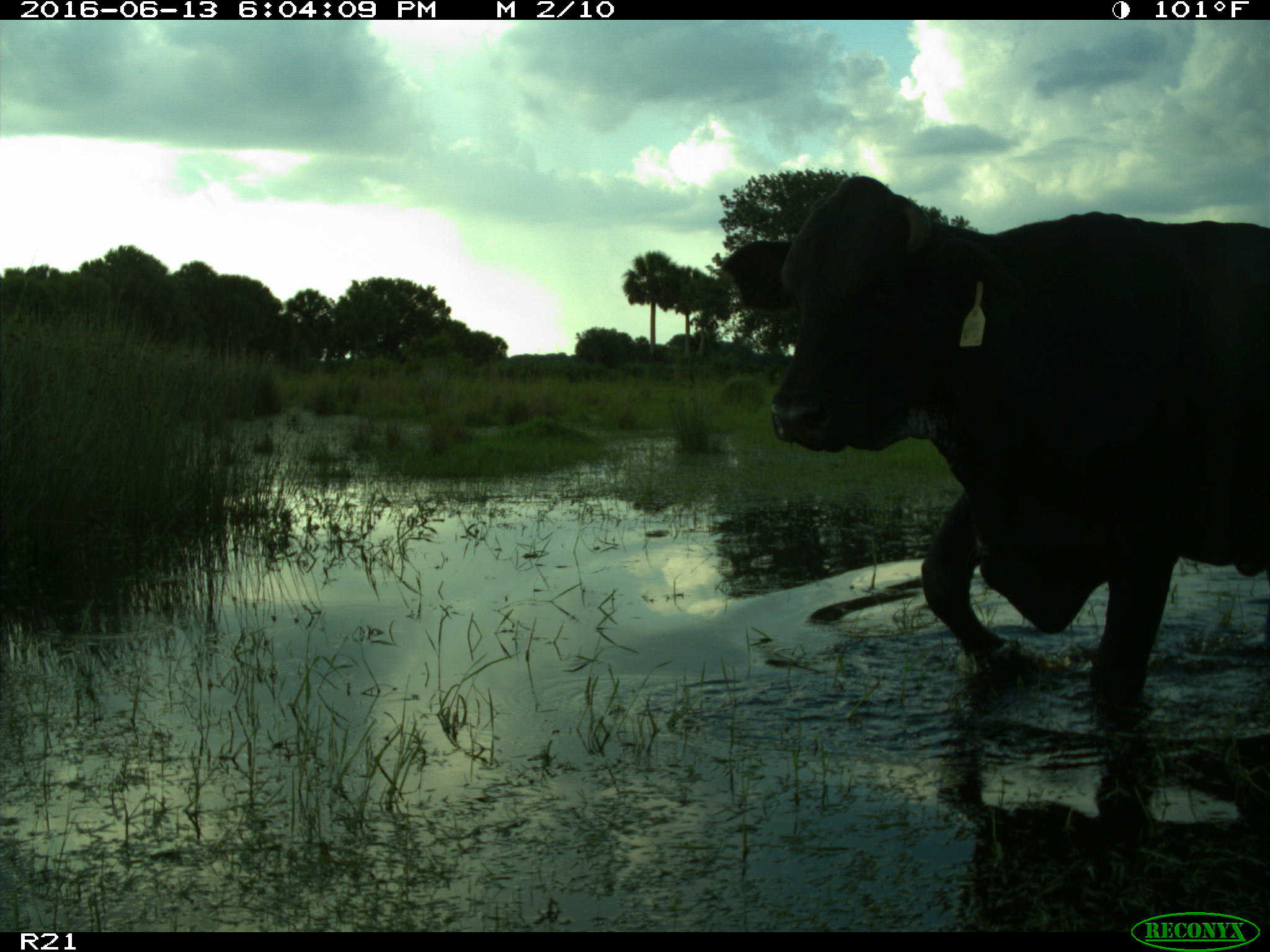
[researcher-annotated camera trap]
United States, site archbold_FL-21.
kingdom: Animalia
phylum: Chordata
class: Mammalia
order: Artiodactyla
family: Bovidae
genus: Bos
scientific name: Bos taurus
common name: domestic cow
Bos taurus (domestic cow).